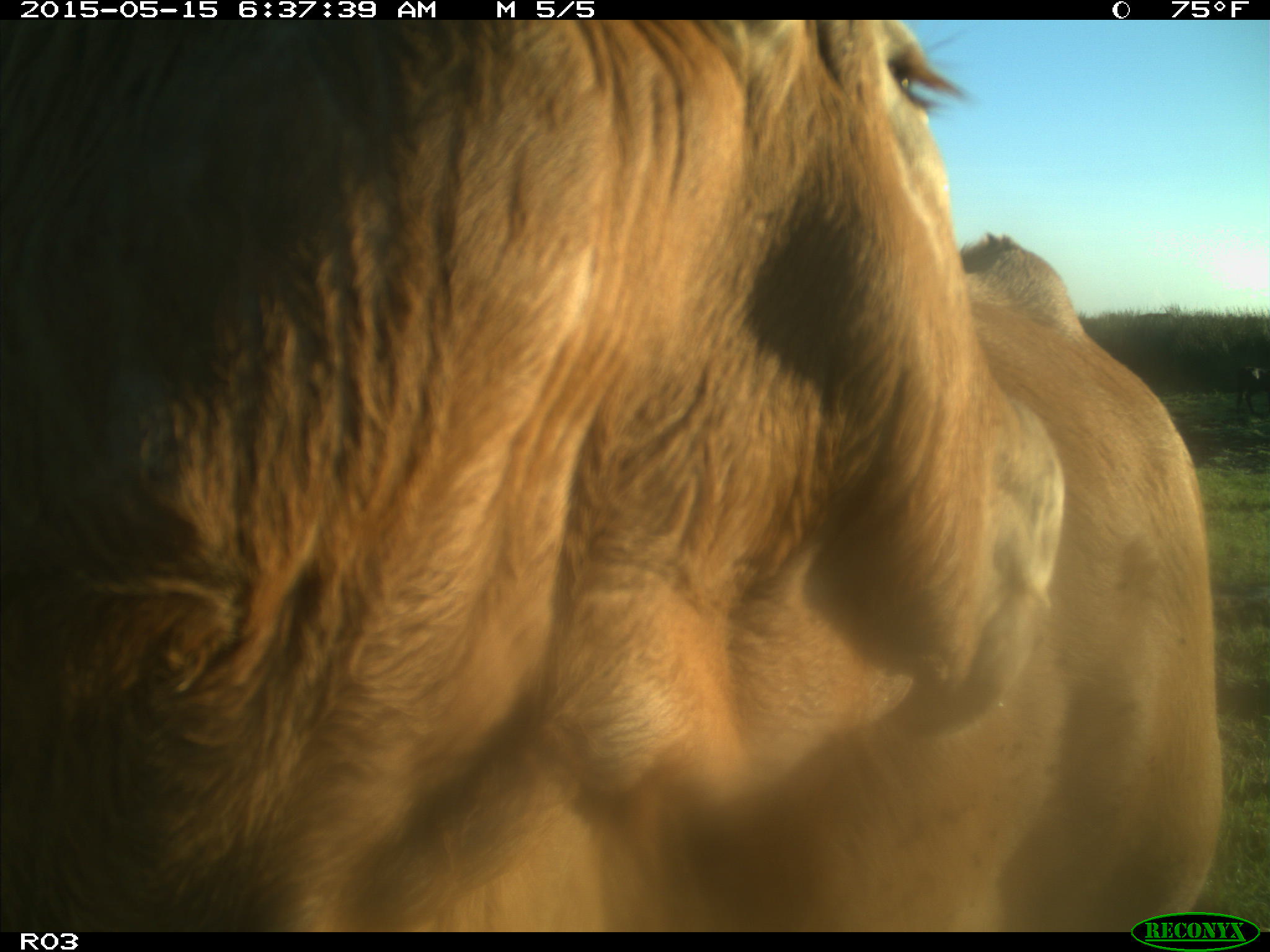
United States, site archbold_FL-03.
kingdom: Animalia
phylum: Chordata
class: Mammalia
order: Artiodactyla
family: Bovidae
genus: Bos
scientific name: Bos taurus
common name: domestic cow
Bos taurus (domestic cow).